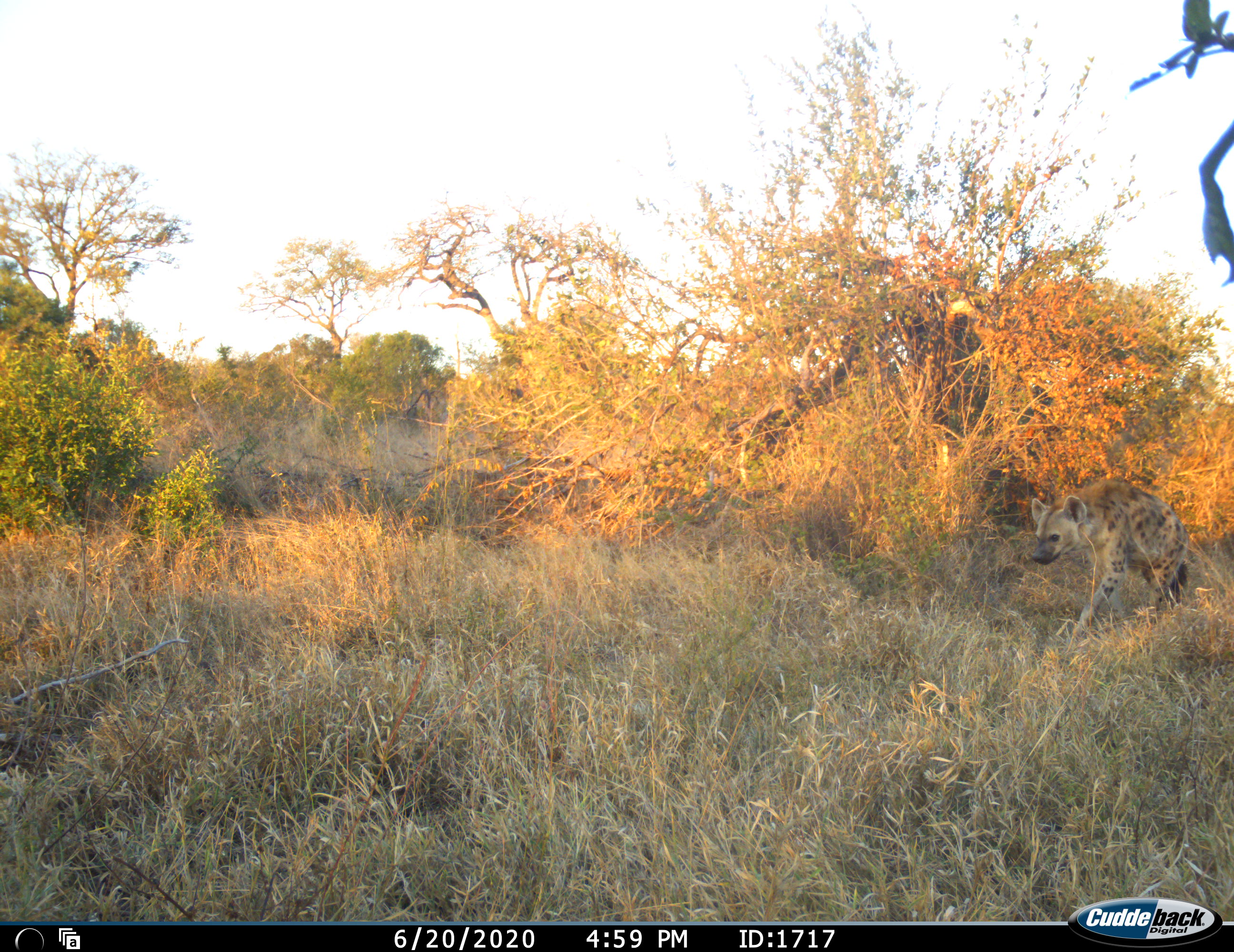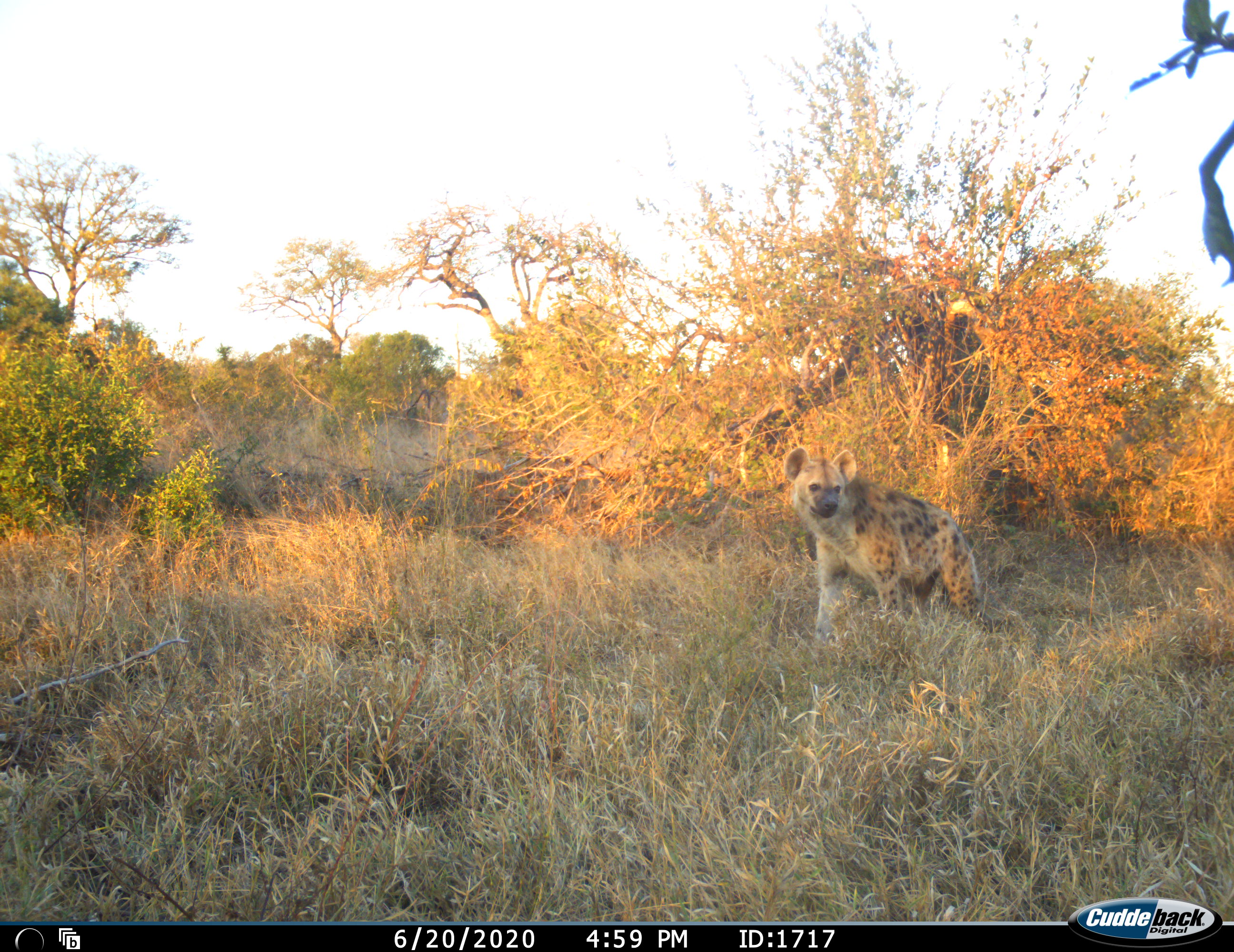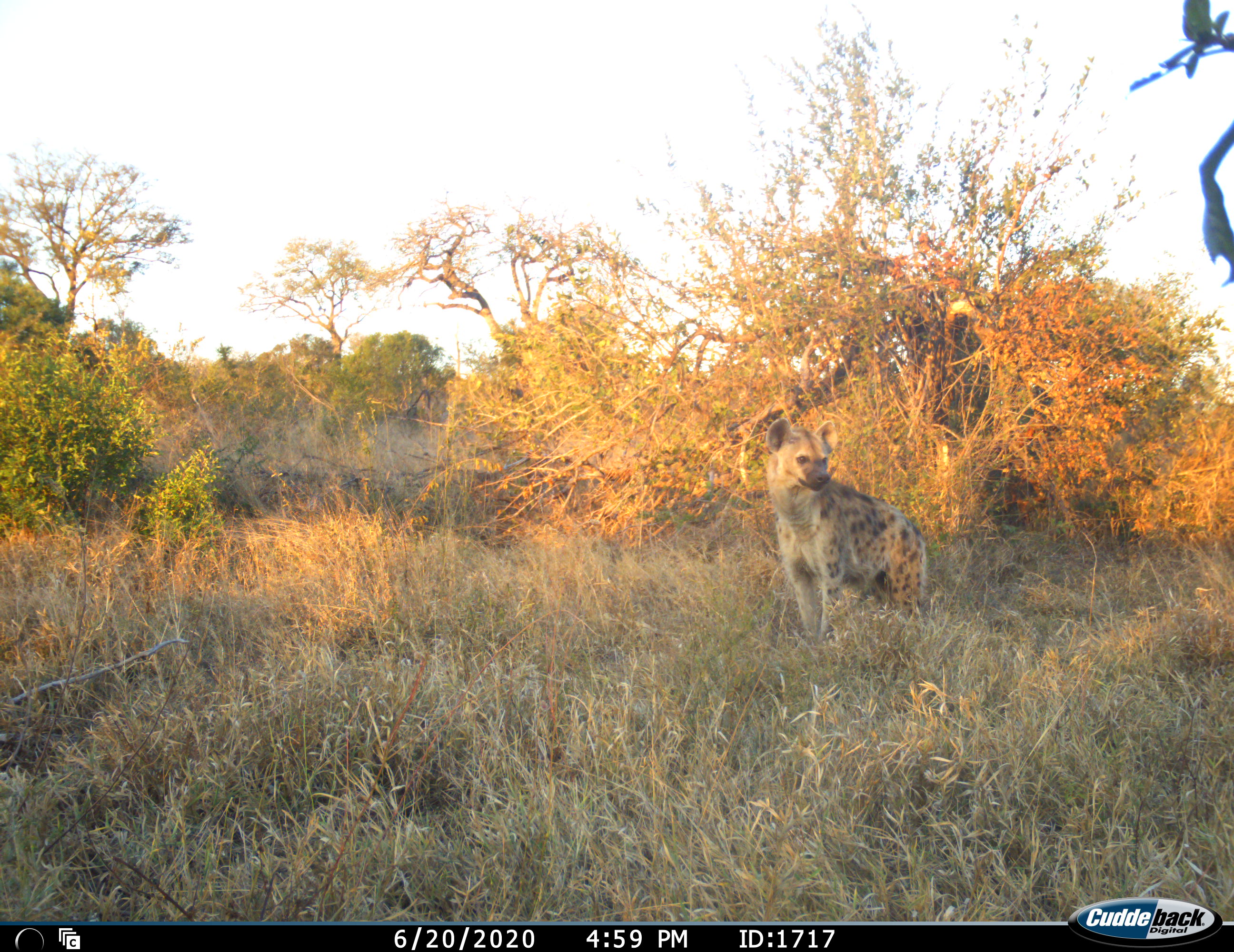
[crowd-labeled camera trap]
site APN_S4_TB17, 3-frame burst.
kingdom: Animalia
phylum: Chordata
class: Mammalia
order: Carnivora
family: Hyaenidae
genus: Crocuta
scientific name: Crocuta crocuta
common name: spotted hyena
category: hyenaspotted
Hyenaspotted (spotted hyena) (Crocuta crocuta), count 1. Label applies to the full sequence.